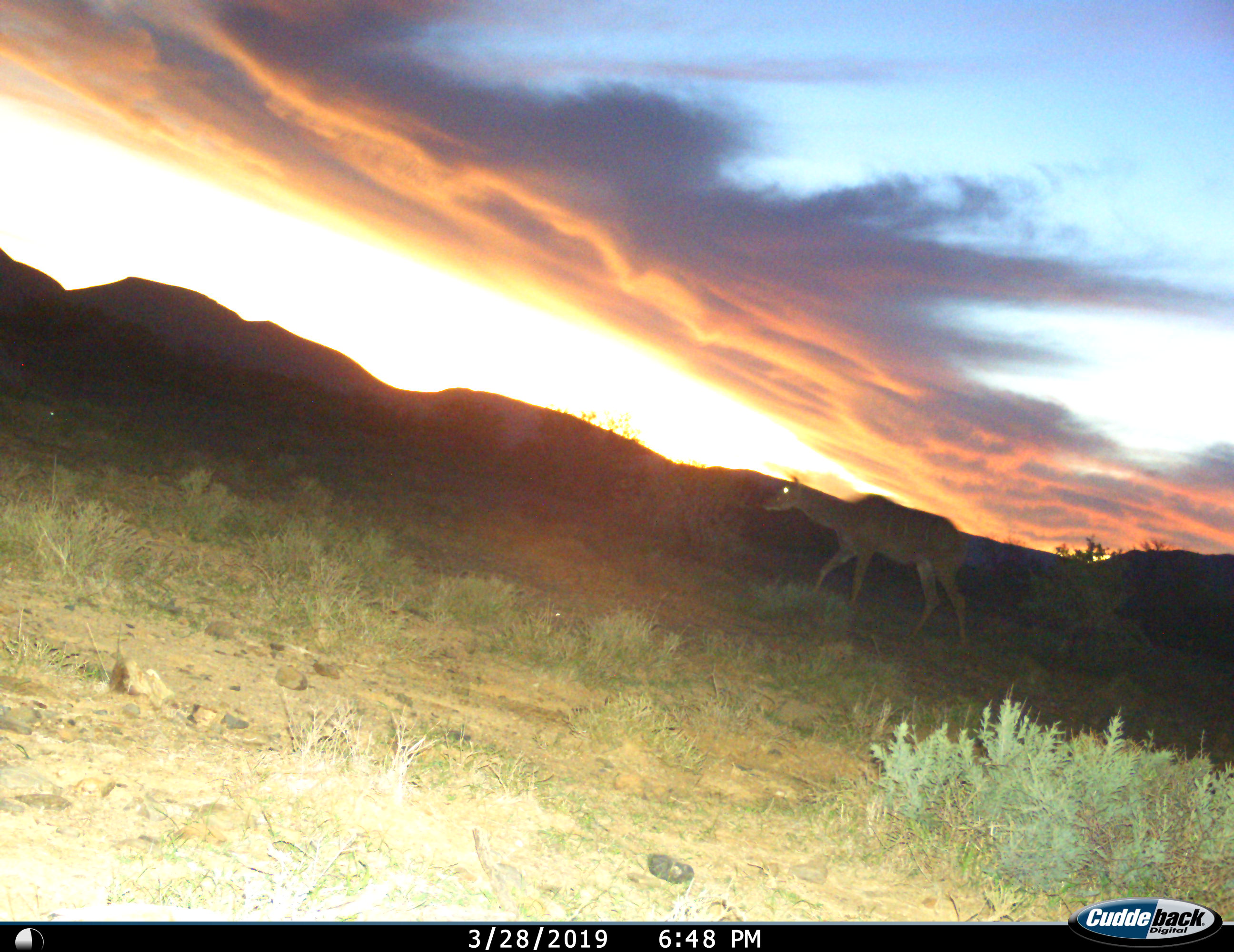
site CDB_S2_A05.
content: unidentified animal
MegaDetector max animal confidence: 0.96